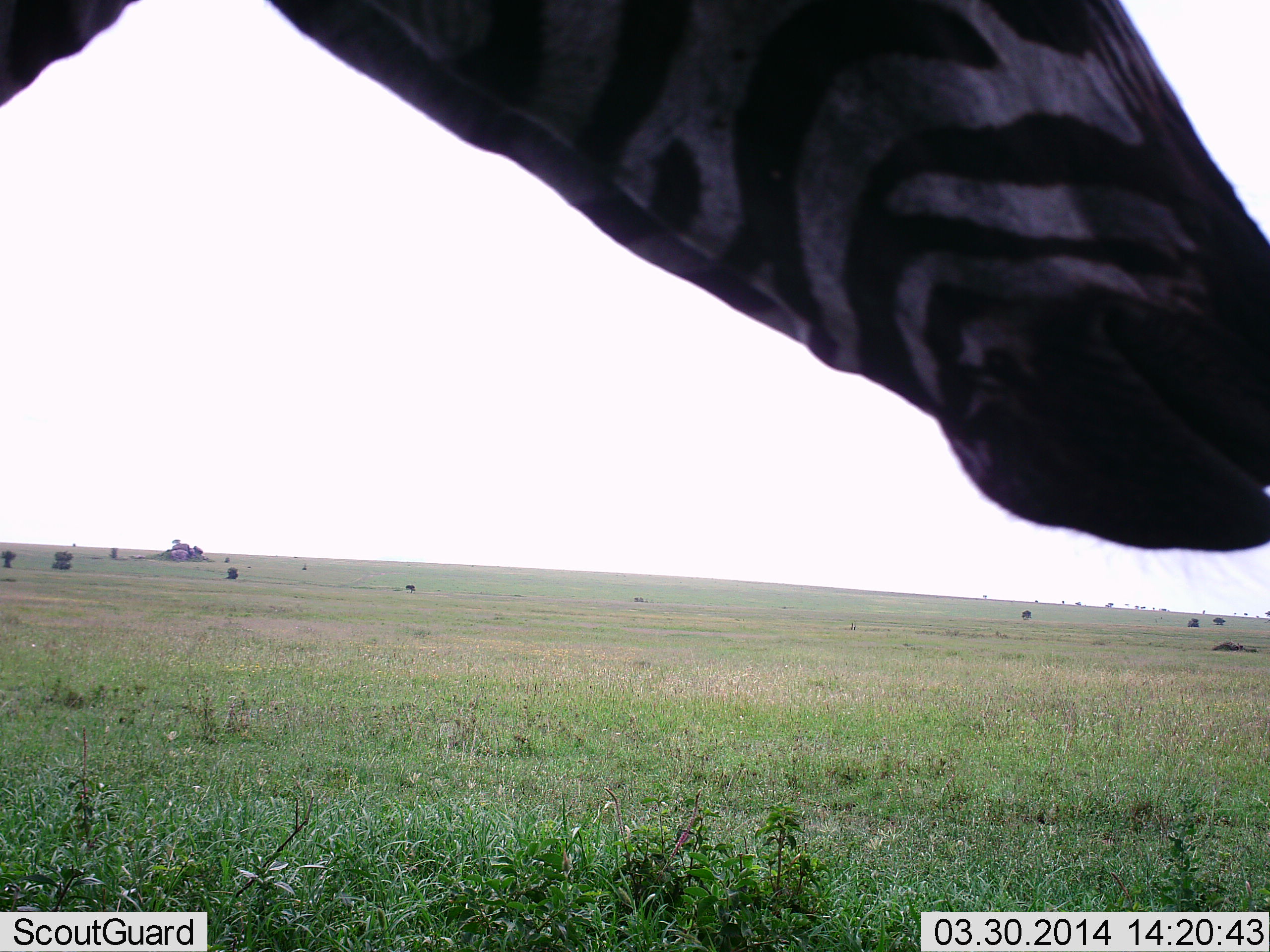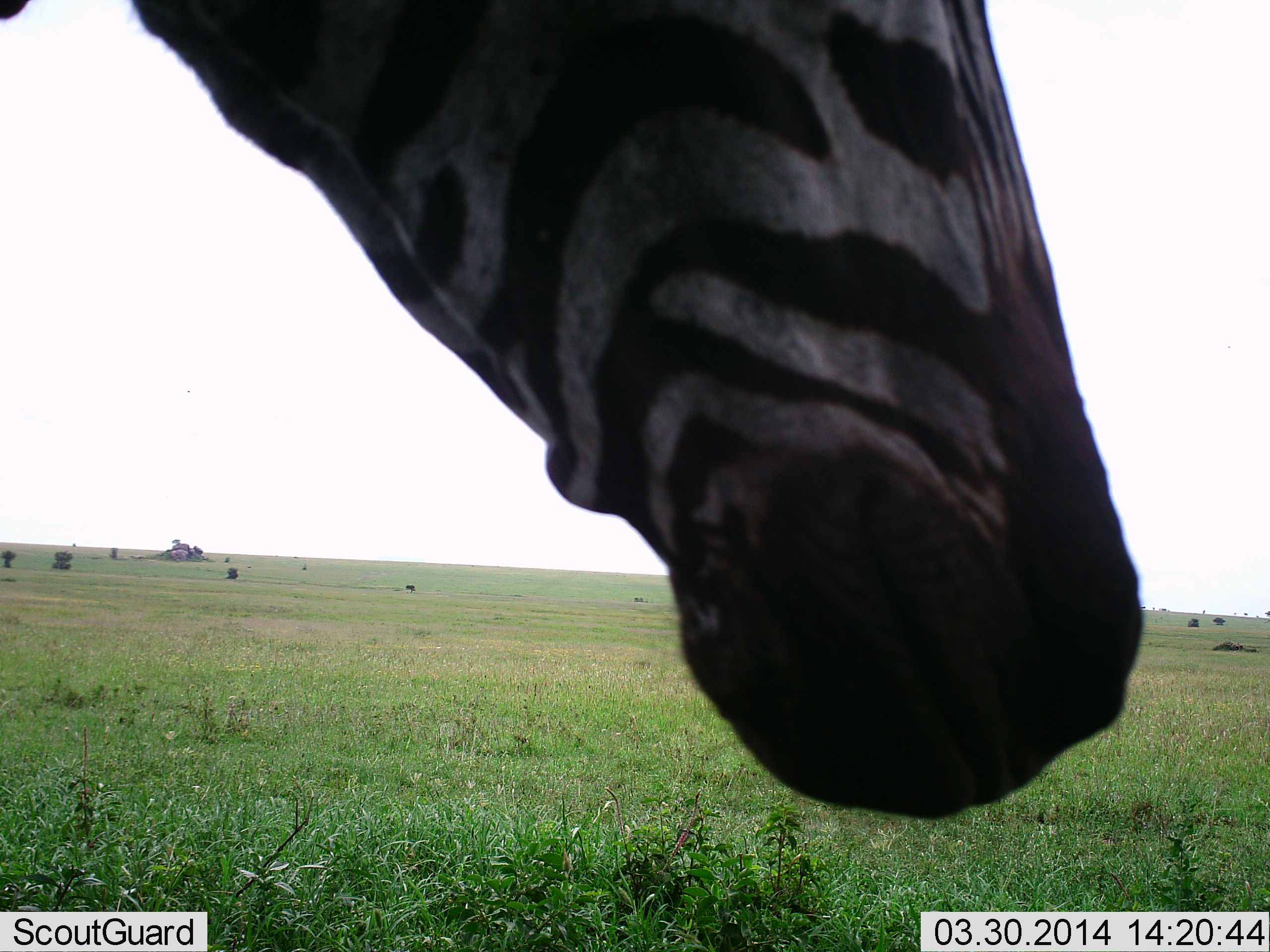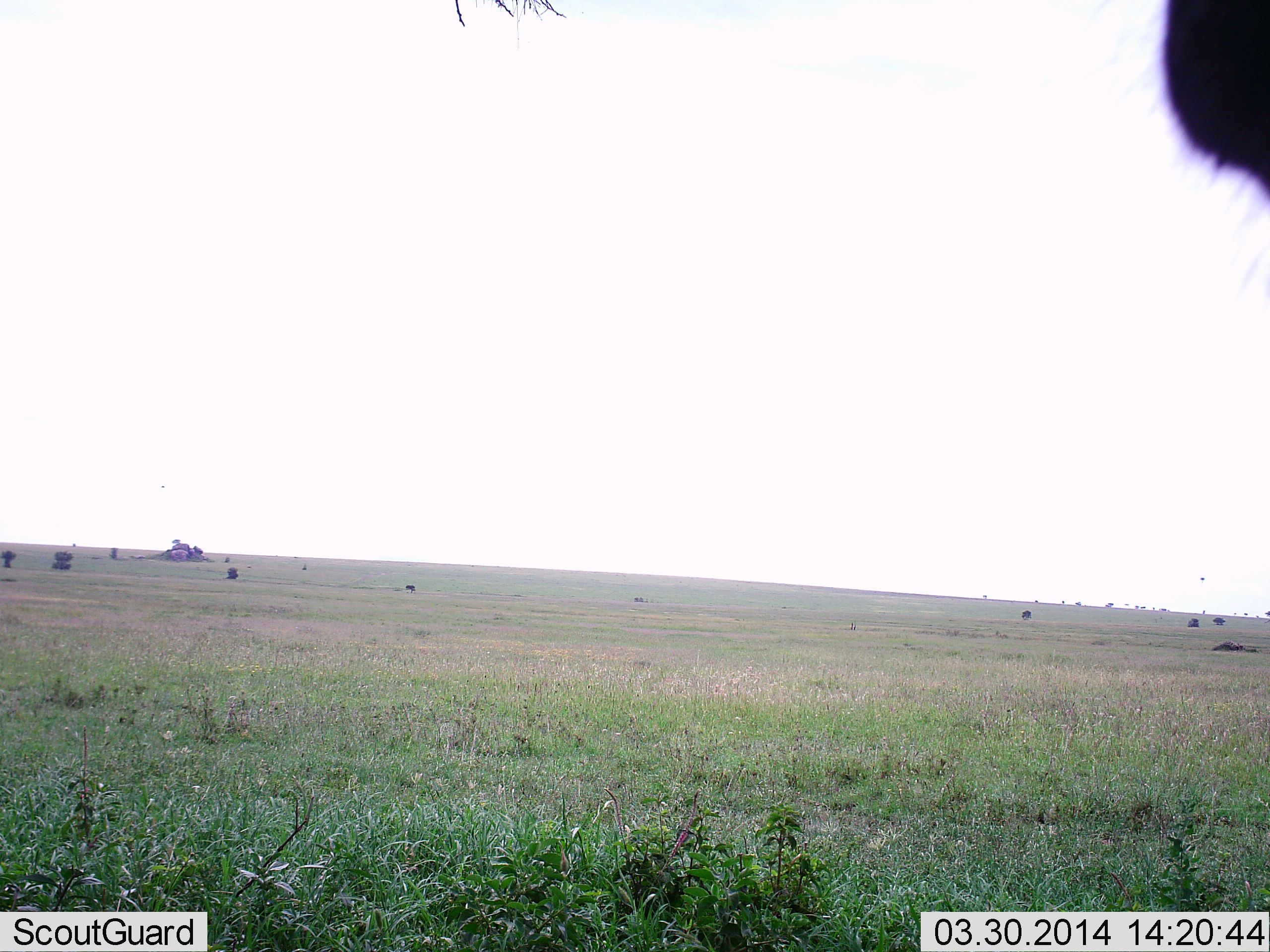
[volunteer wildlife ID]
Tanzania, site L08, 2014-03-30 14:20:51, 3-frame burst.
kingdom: Animalia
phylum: Chordata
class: Mammalia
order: Perissodactyla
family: Equidae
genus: Equus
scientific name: Equus quagga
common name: plains zebra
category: zebra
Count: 1.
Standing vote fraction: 82%.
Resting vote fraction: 0%.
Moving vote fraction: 36%.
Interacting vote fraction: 0%.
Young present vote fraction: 0%.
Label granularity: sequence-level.